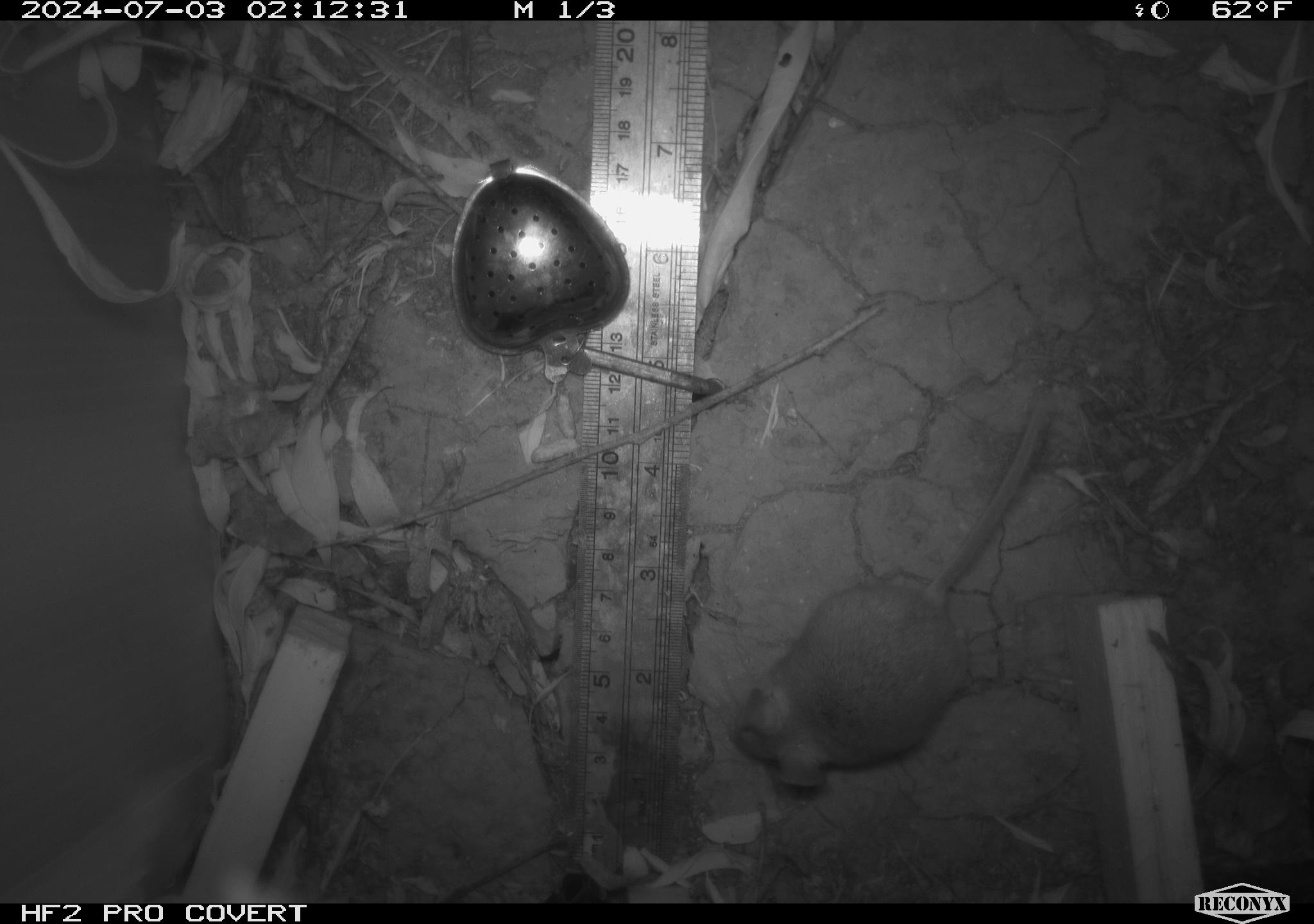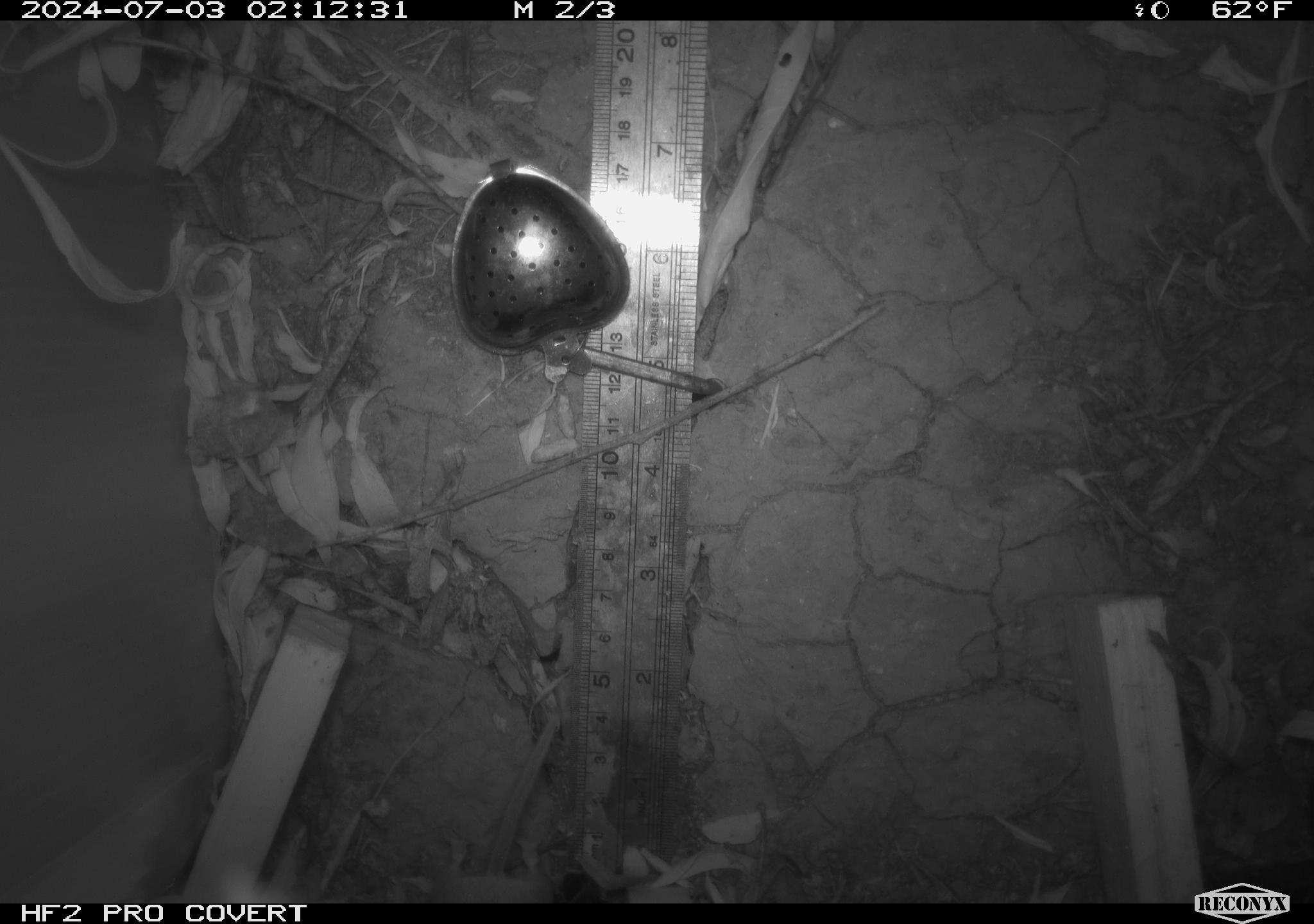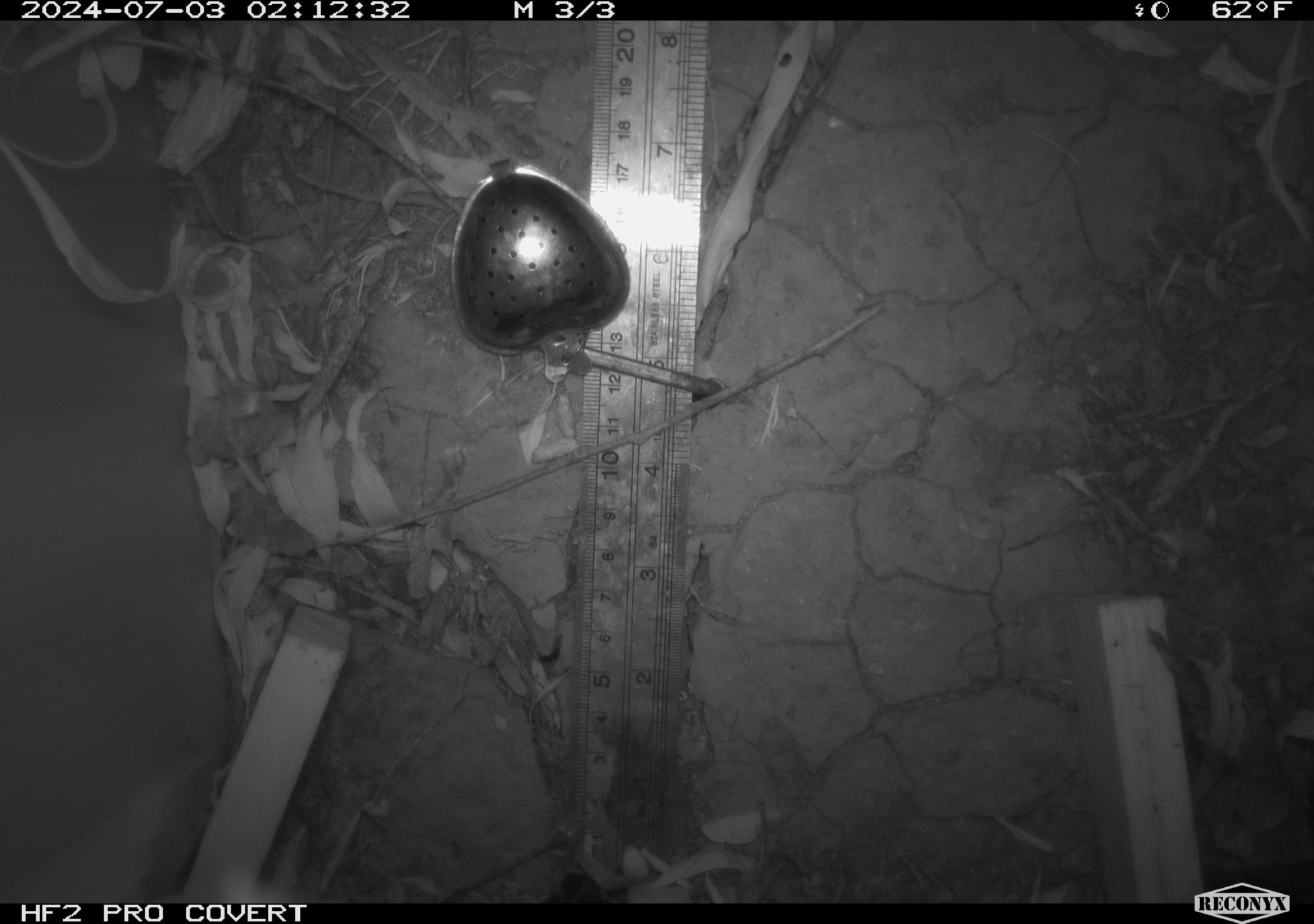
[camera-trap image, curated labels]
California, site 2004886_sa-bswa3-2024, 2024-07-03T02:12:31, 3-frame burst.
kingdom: Animalia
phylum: Chordata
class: Mammalia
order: Rodentia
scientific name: Rodentia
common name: mouse species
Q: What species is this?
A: Mouse species (Rodentia).